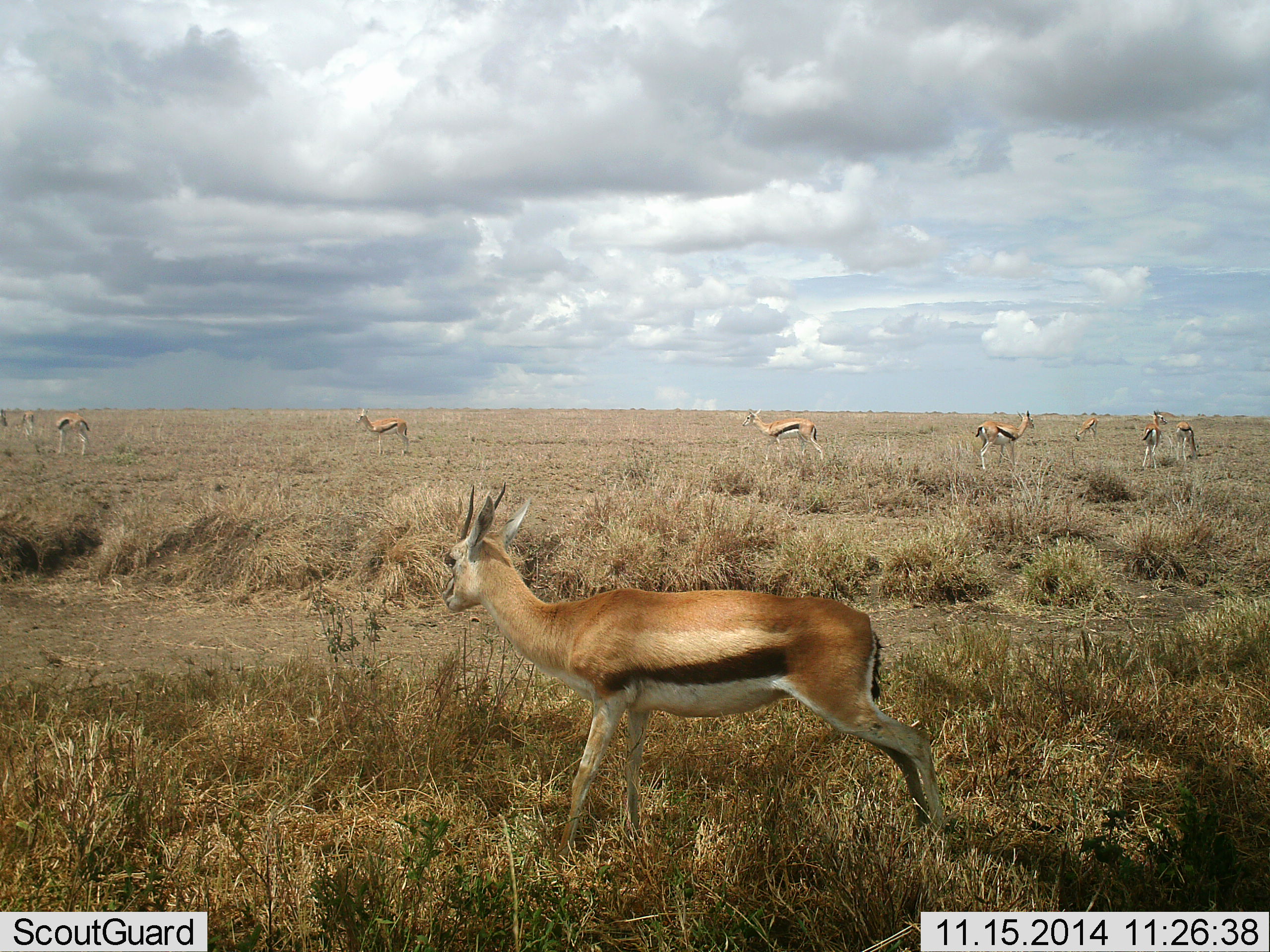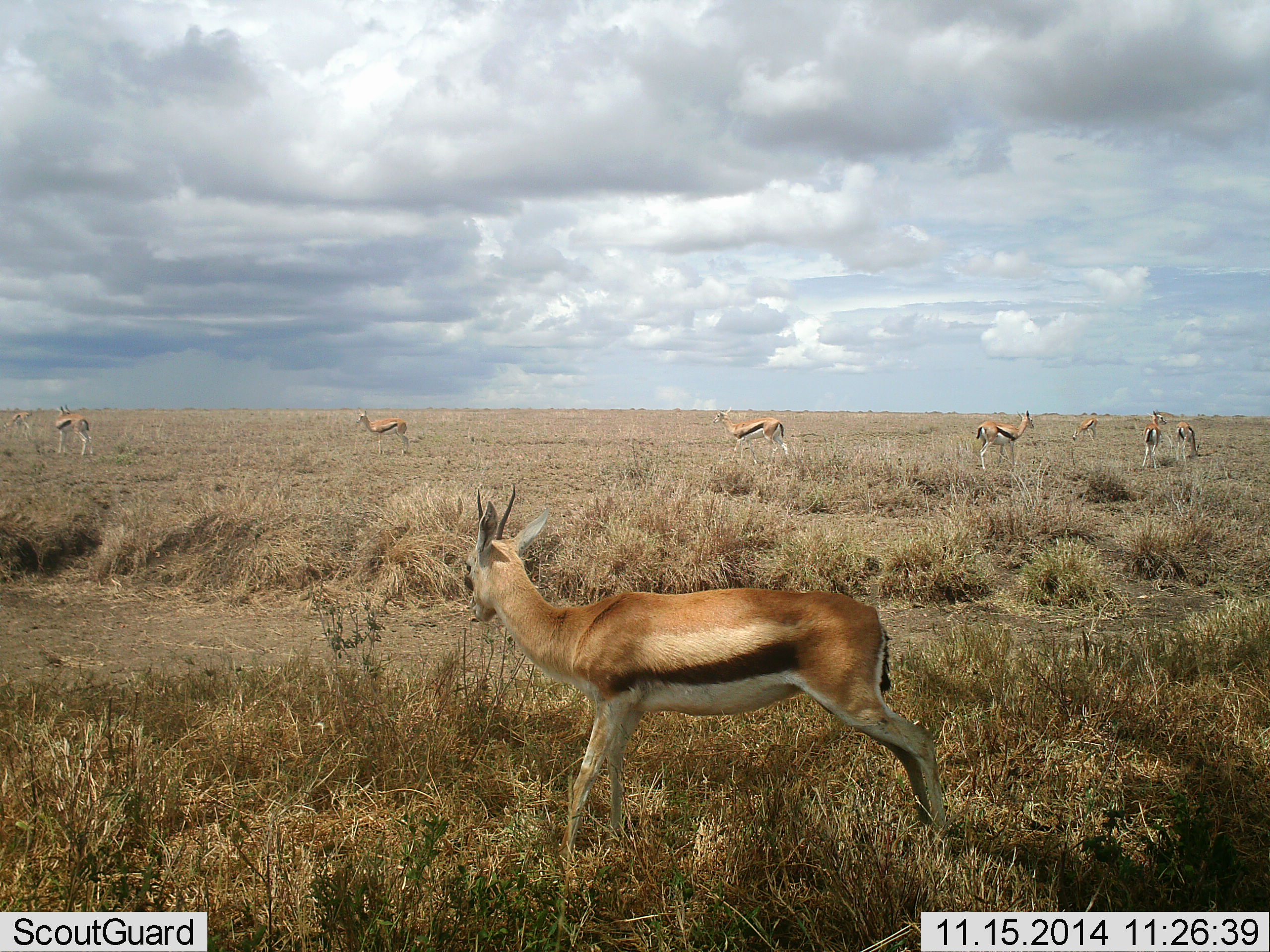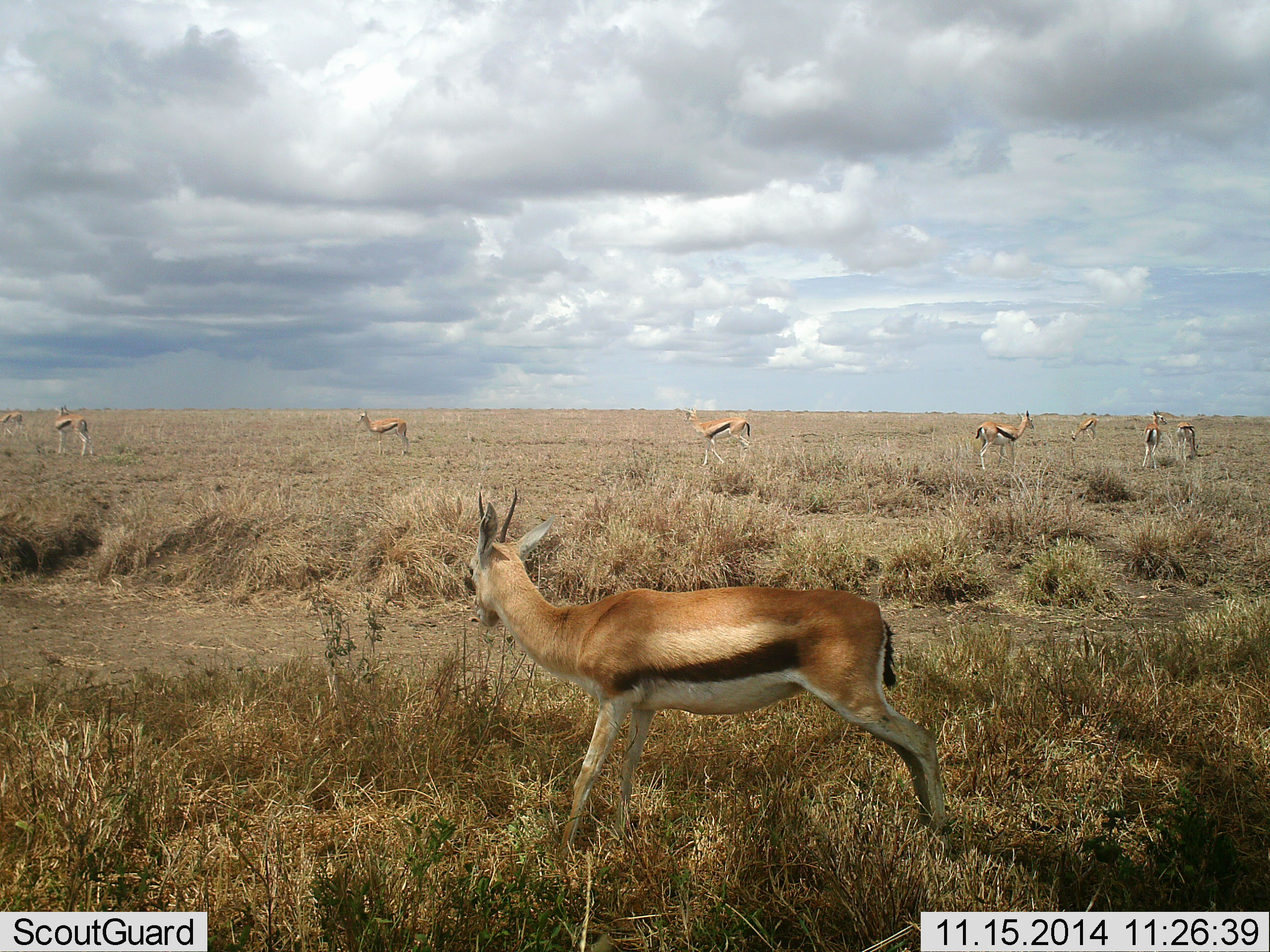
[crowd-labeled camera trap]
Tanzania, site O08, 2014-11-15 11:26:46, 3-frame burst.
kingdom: Animalia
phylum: Chordata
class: Mammalia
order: Artiodactyla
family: Bovidae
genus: Eudorcas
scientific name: Eudorcas thomsonii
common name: thomson's gazelle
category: gazellethomsons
Gazellethomsons (thomson's gazelle) (Eudorcas thomsonii), count 9. Behavior (volunteer vote fractions): standing 100%, resting 0%, moving 40%, interacting 0%. Young present (vote fraction): 0%. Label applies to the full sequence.